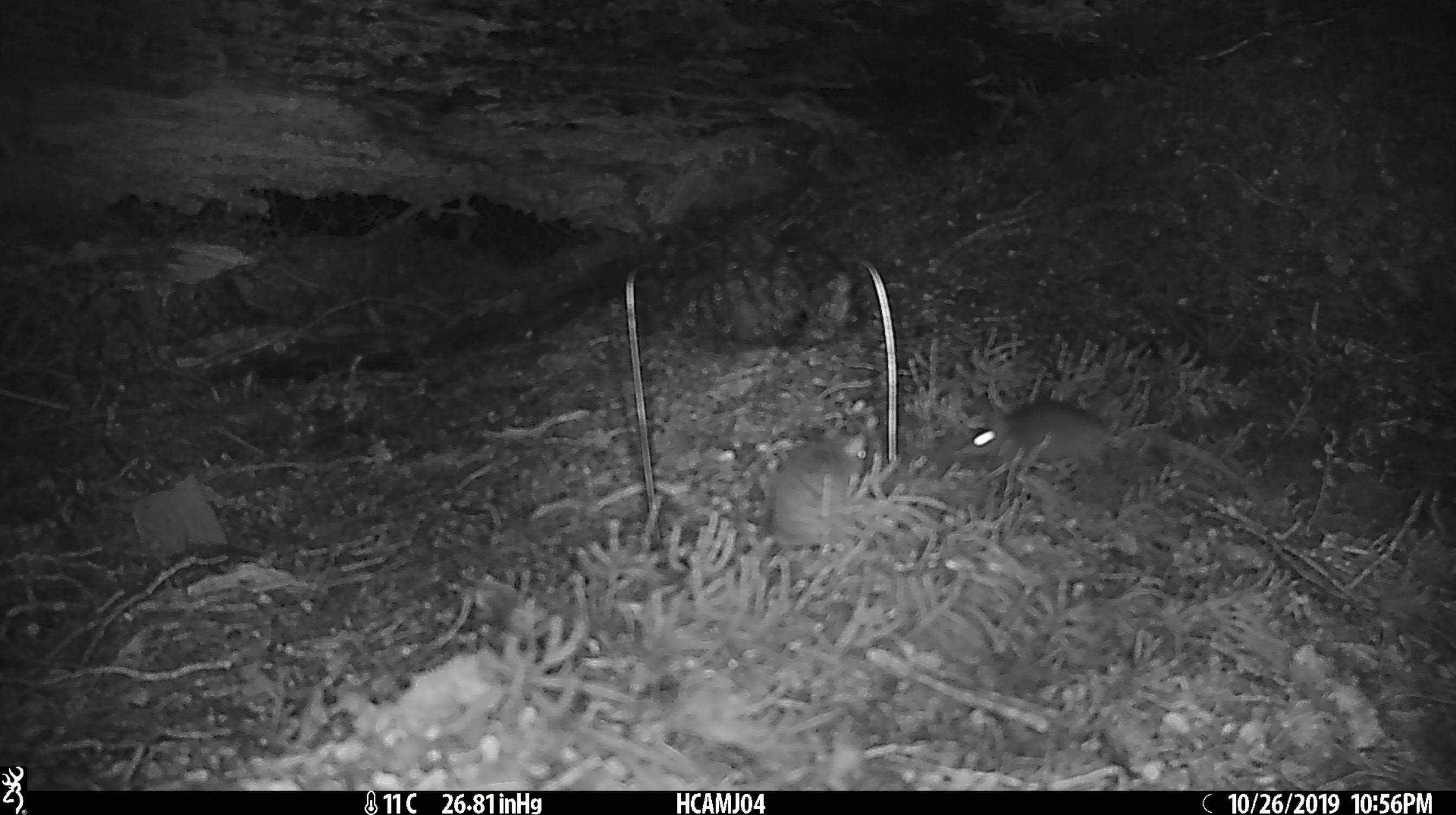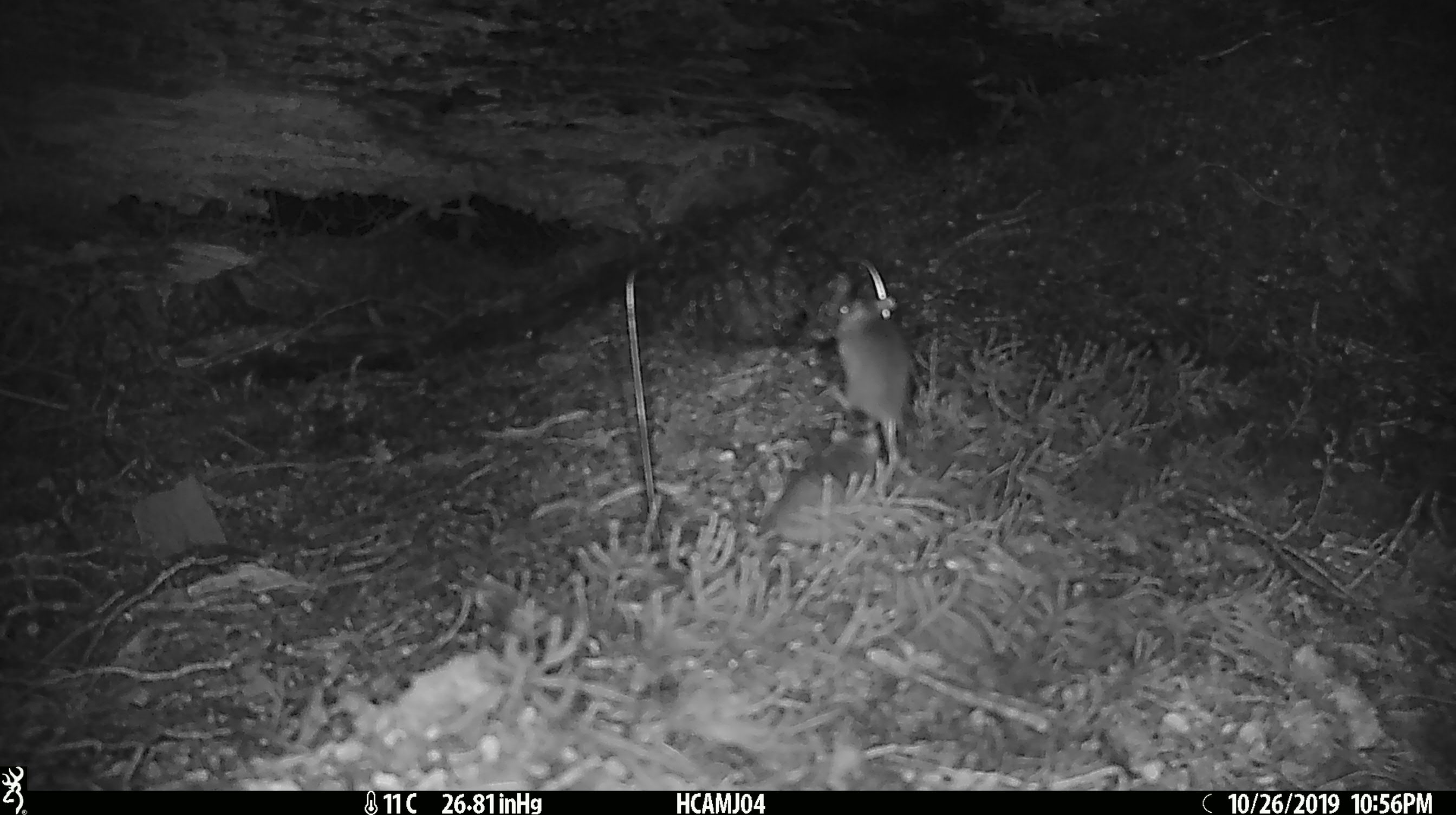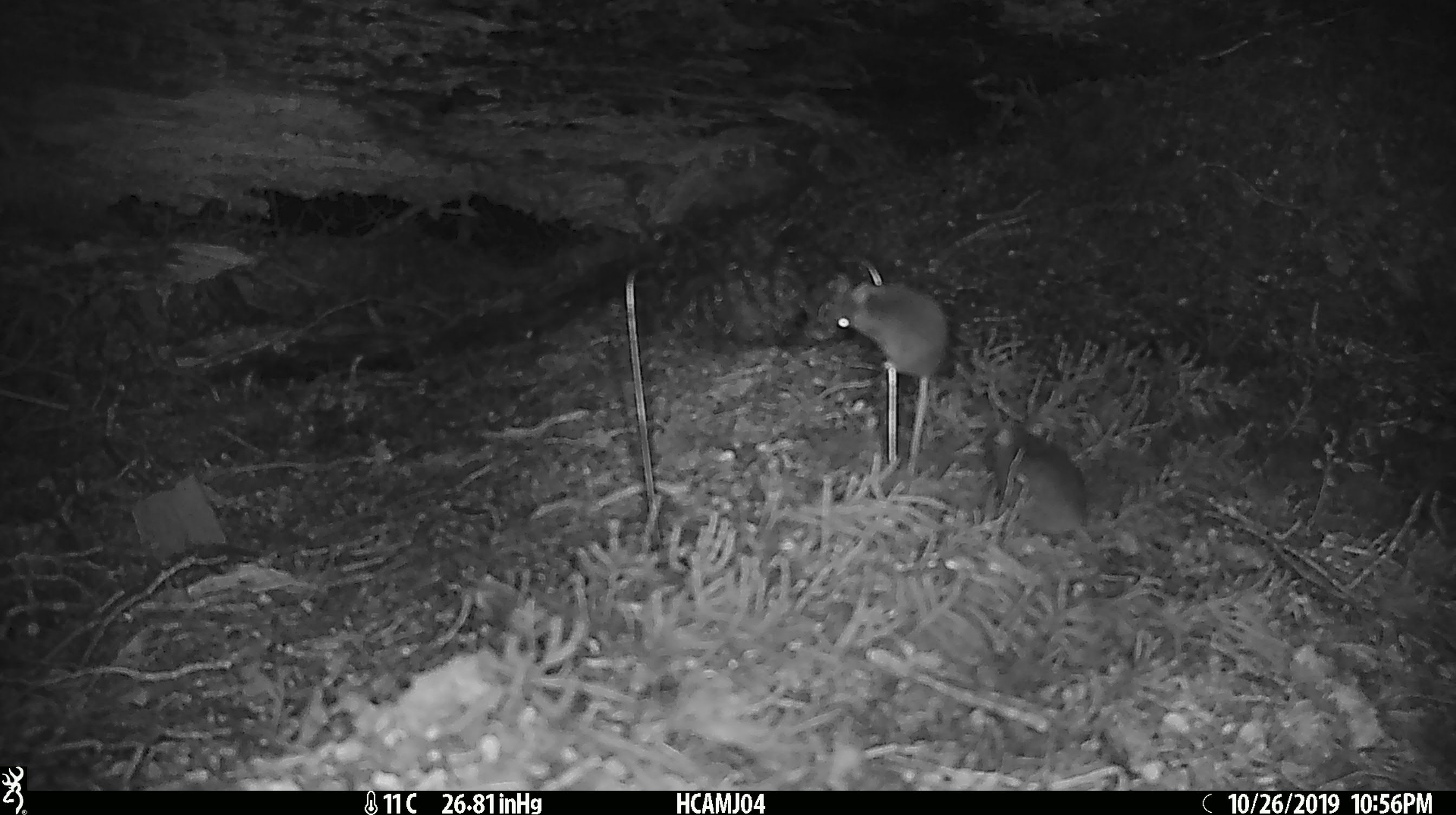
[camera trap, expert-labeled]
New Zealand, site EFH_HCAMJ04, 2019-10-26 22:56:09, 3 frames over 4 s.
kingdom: Animalia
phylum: Chordata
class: Mammalia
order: Rodentia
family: Muridae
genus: Mus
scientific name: Mus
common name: mouse